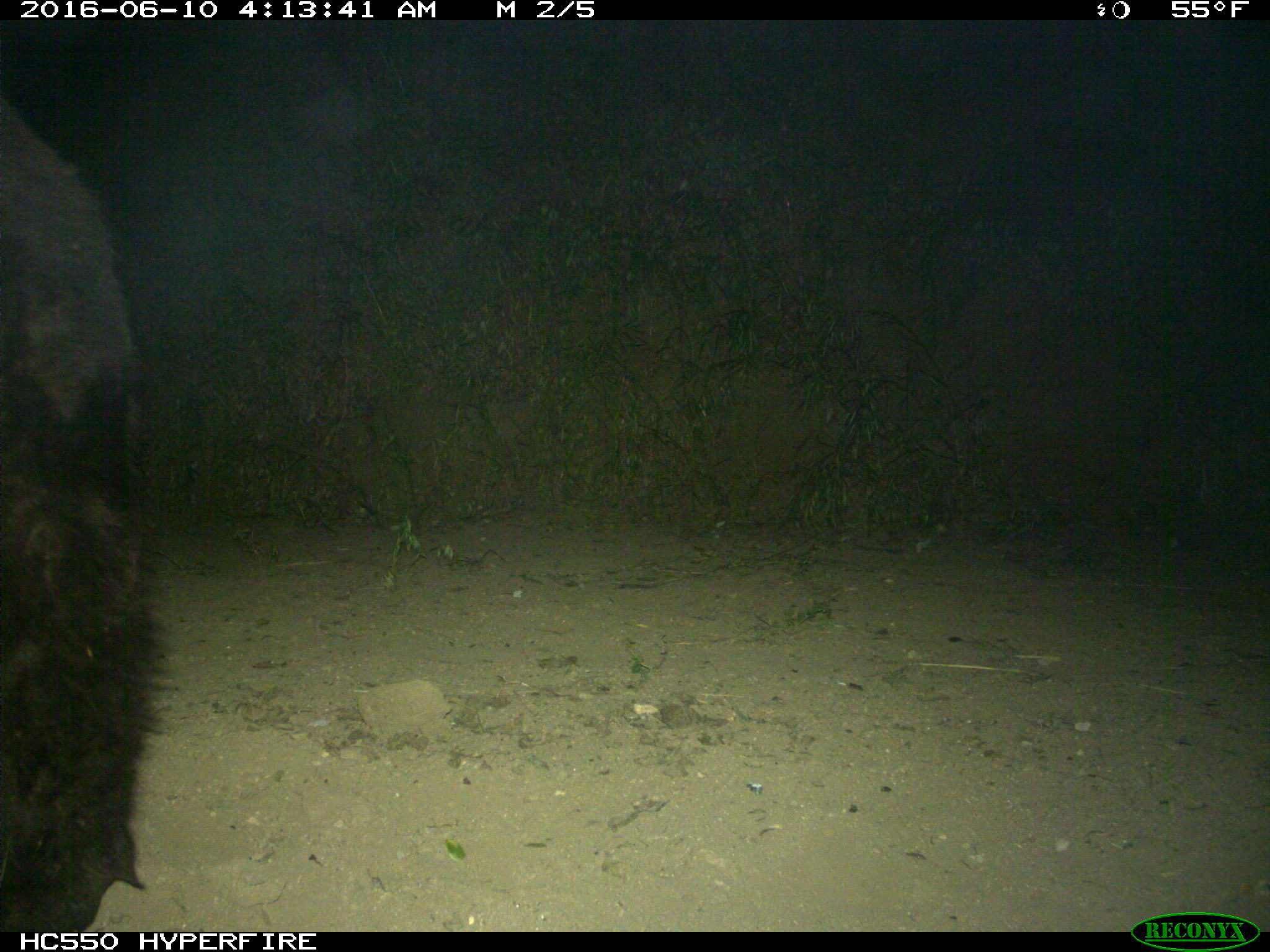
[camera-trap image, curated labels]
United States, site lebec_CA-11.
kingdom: Animalia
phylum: Chordata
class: Mammalia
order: Carnivora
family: Ursidae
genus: Ursus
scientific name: Ursus americanus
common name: american black bear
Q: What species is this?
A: Ursus americanus (american black bear).